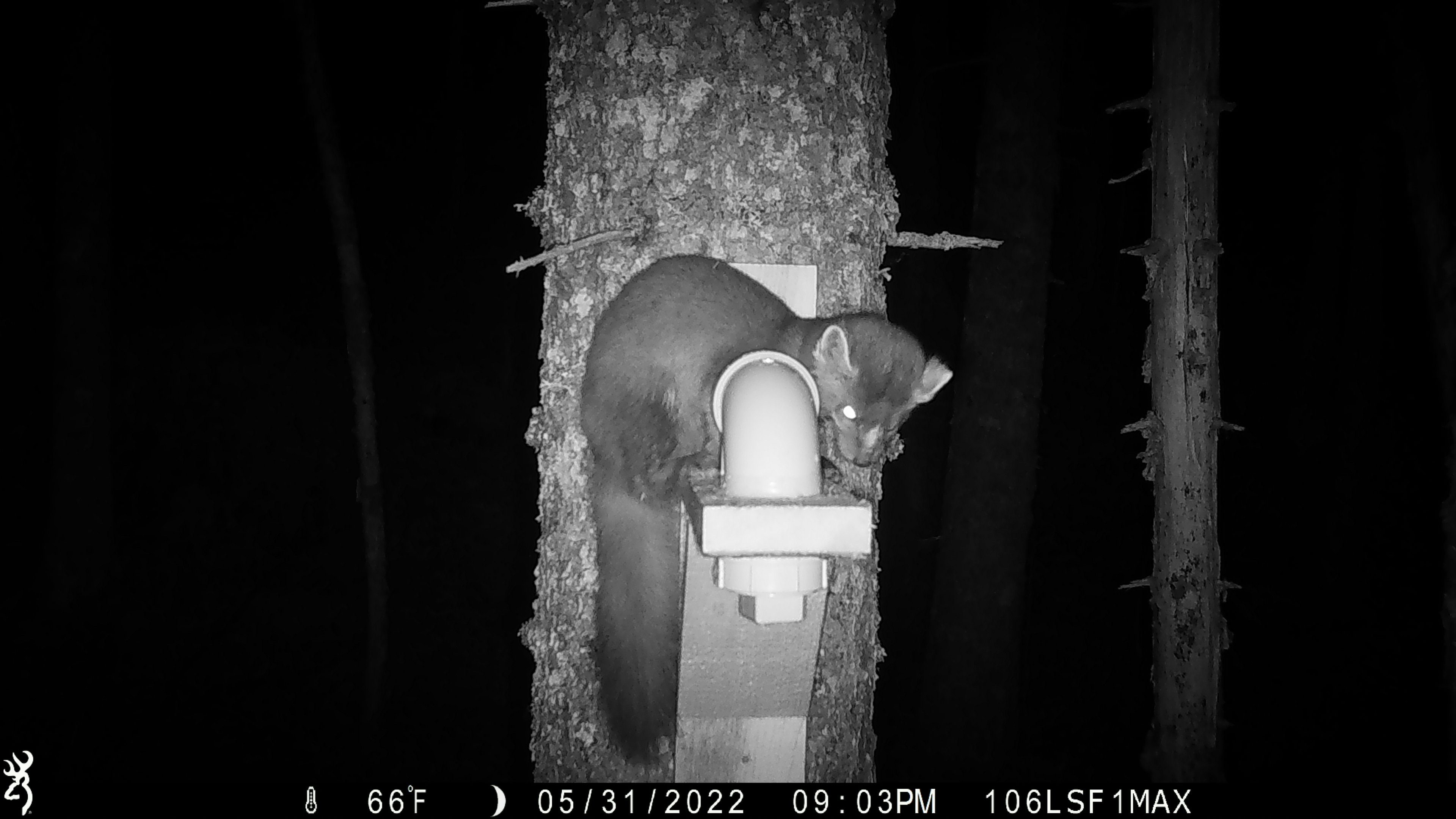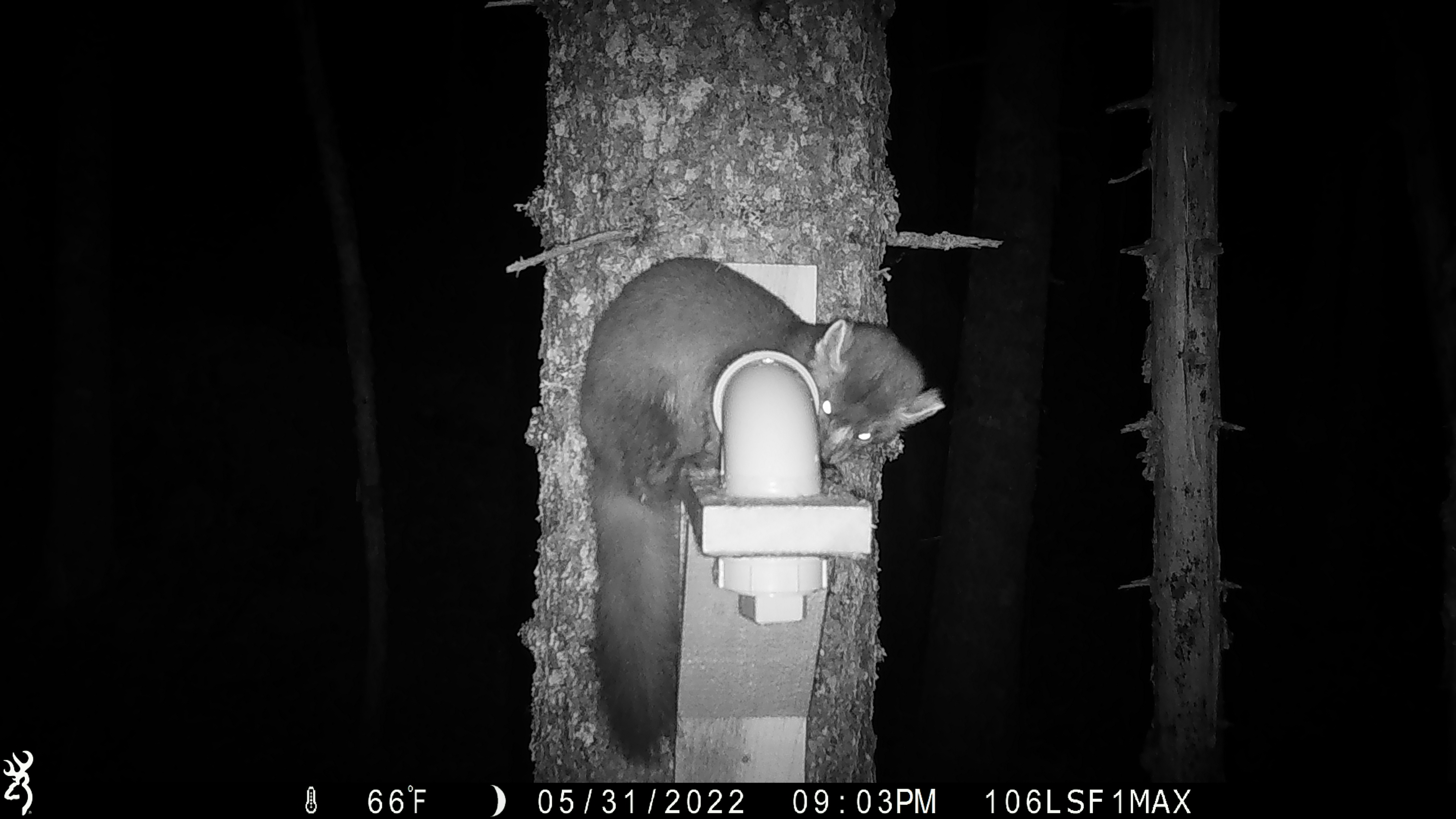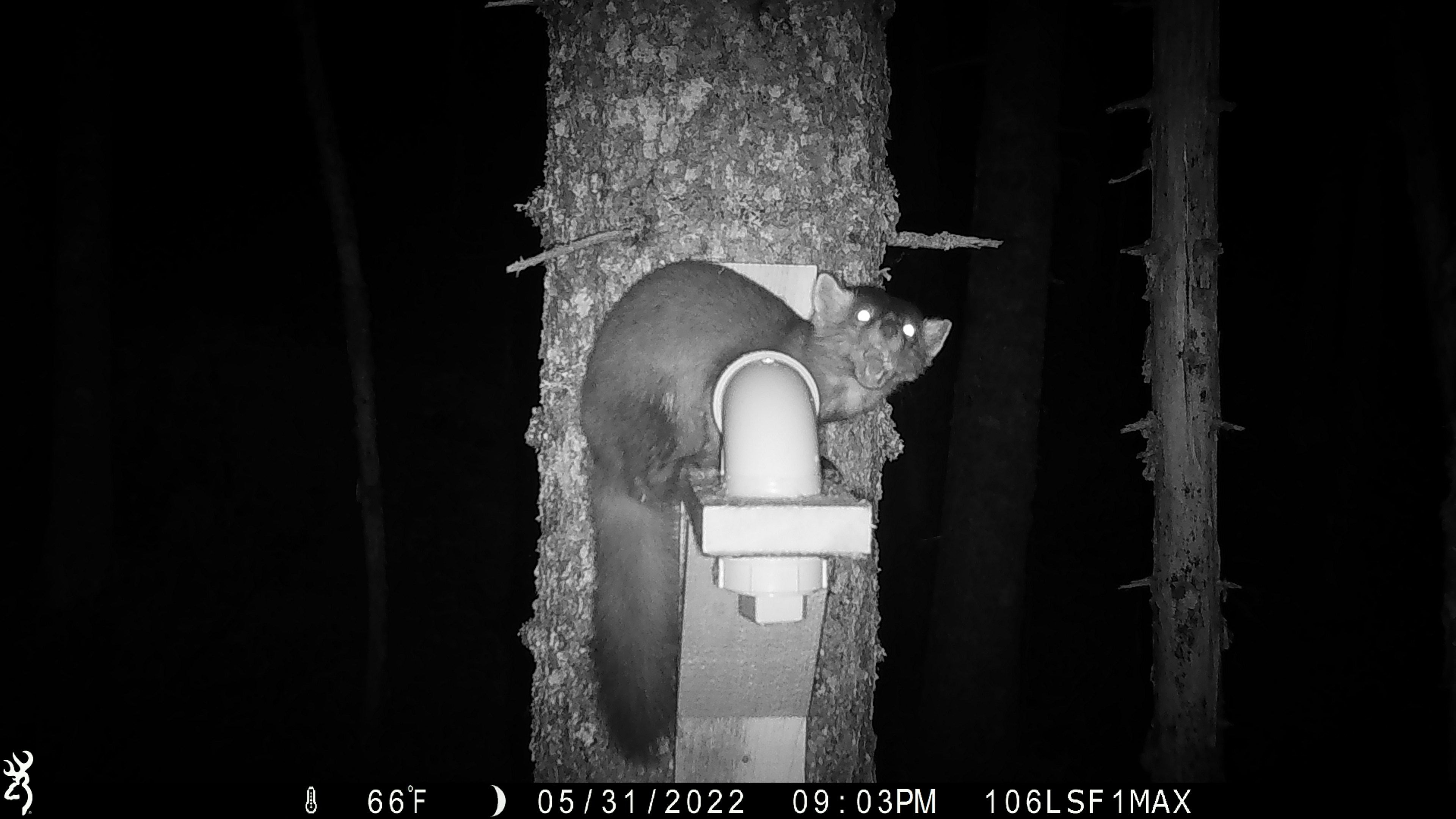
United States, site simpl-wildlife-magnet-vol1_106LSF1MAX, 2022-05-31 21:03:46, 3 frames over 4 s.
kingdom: Animalia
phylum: Chordata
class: Mammalia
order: Carnivora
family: Mustelidae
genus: Martes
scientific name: Martes americana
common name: american marten